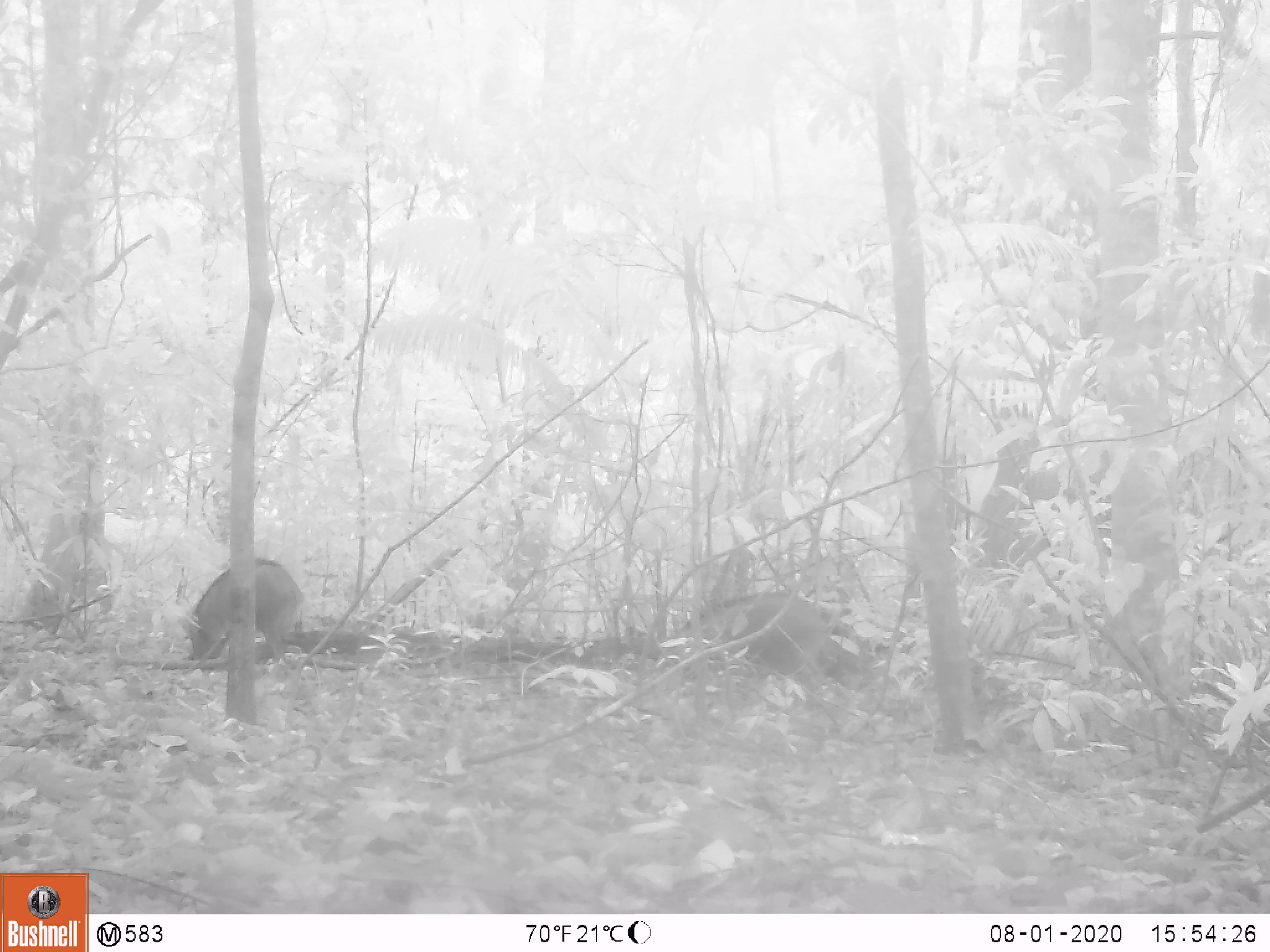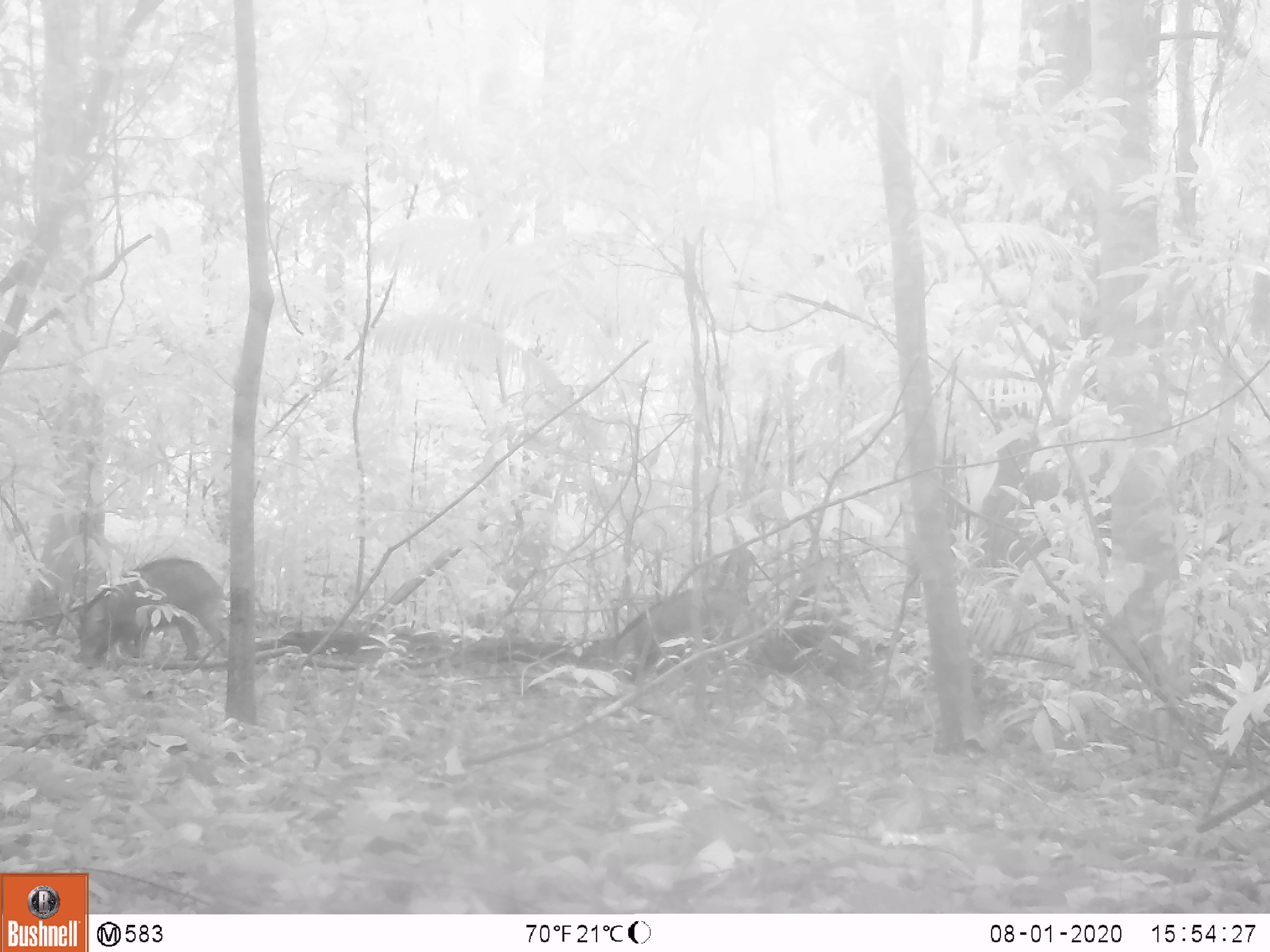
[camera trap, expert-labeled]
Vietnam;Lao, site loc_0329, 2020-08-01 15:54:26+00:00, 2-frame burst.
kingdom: Animalia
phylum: Chordata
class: Mammalia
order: Artiodactyla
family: Suidae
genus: Sus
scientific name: Sus scrofa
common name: eurasian wild pig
Eurasian wild pig (Sus scrofa). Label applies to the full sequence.